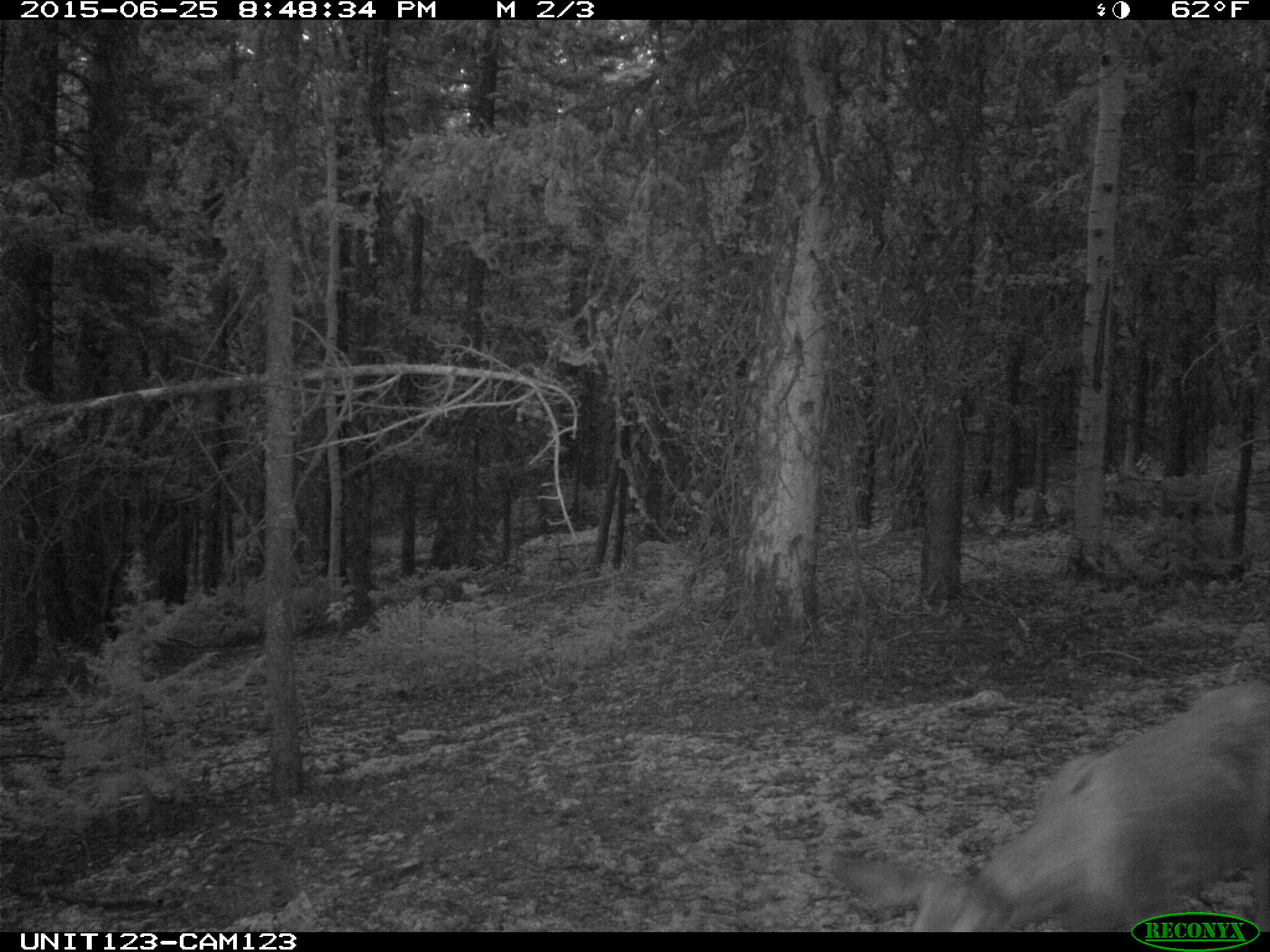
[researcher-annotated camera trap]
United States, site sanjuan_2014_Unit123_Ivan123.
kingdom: Animalia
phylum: Chordata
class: Mammalia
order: Artiodactyla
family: Cervidae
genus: Odocoileus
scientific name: Odocoileus hemionus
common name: mule deer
Odocoileus hemionus (mule deer).